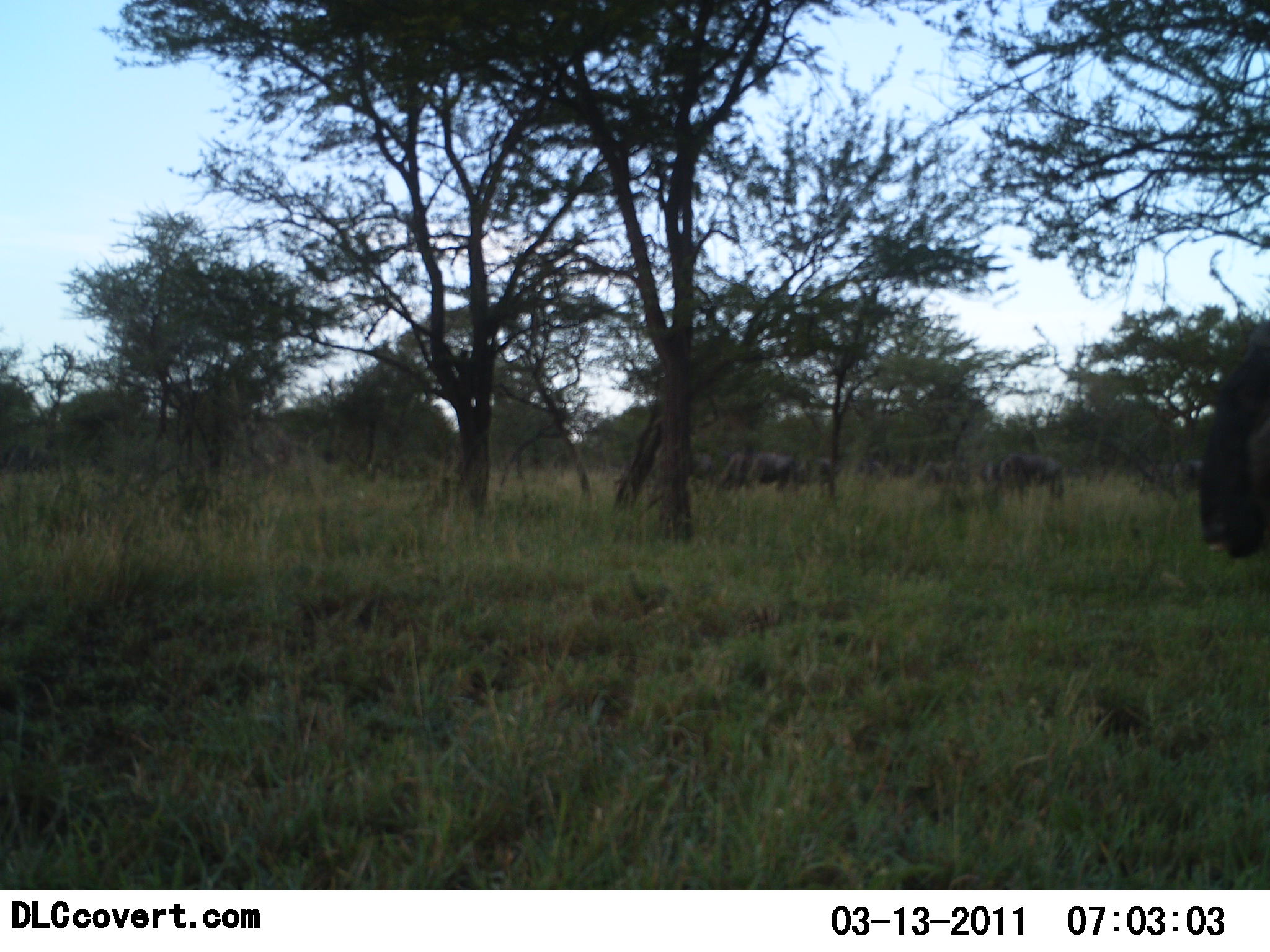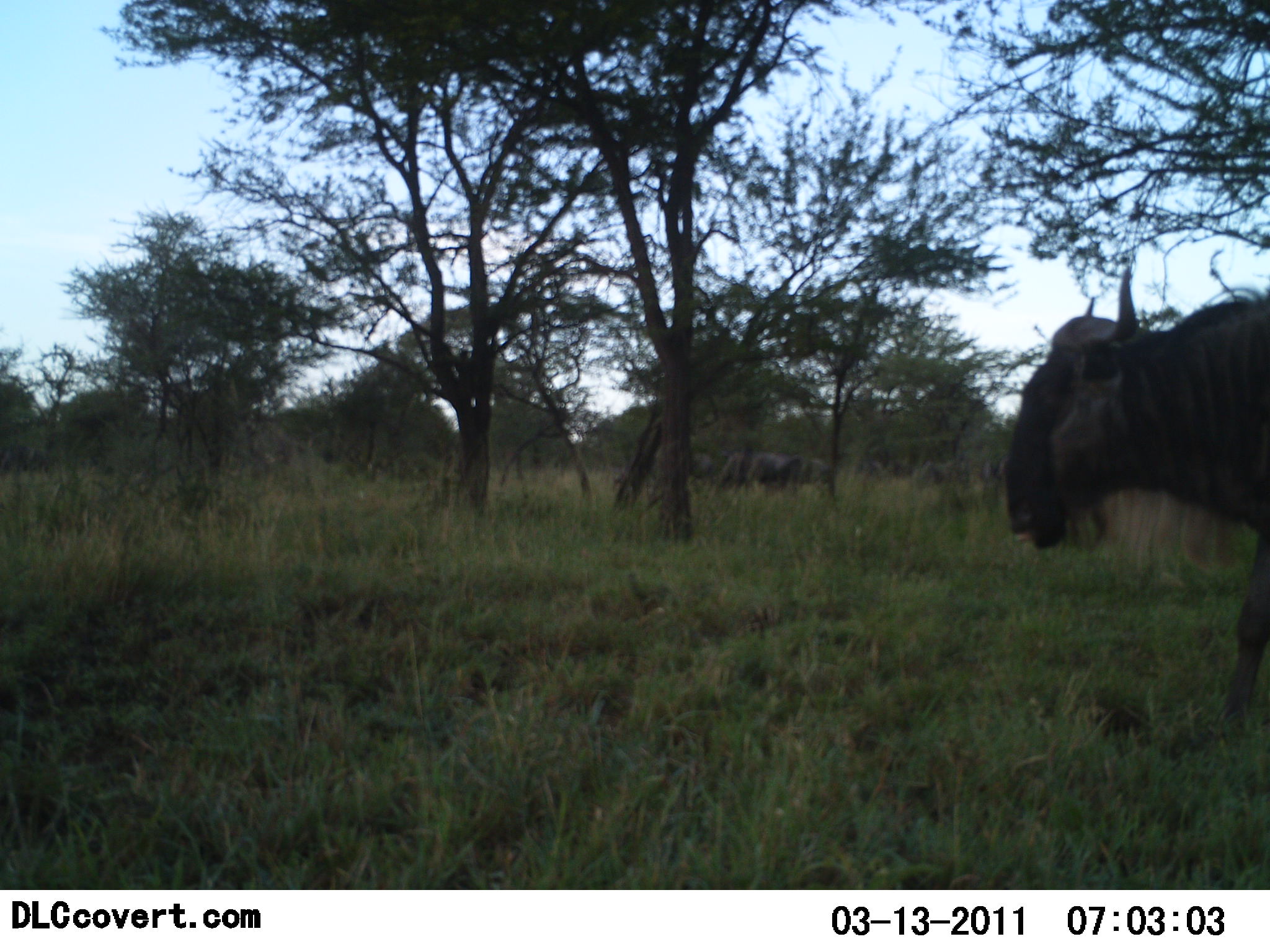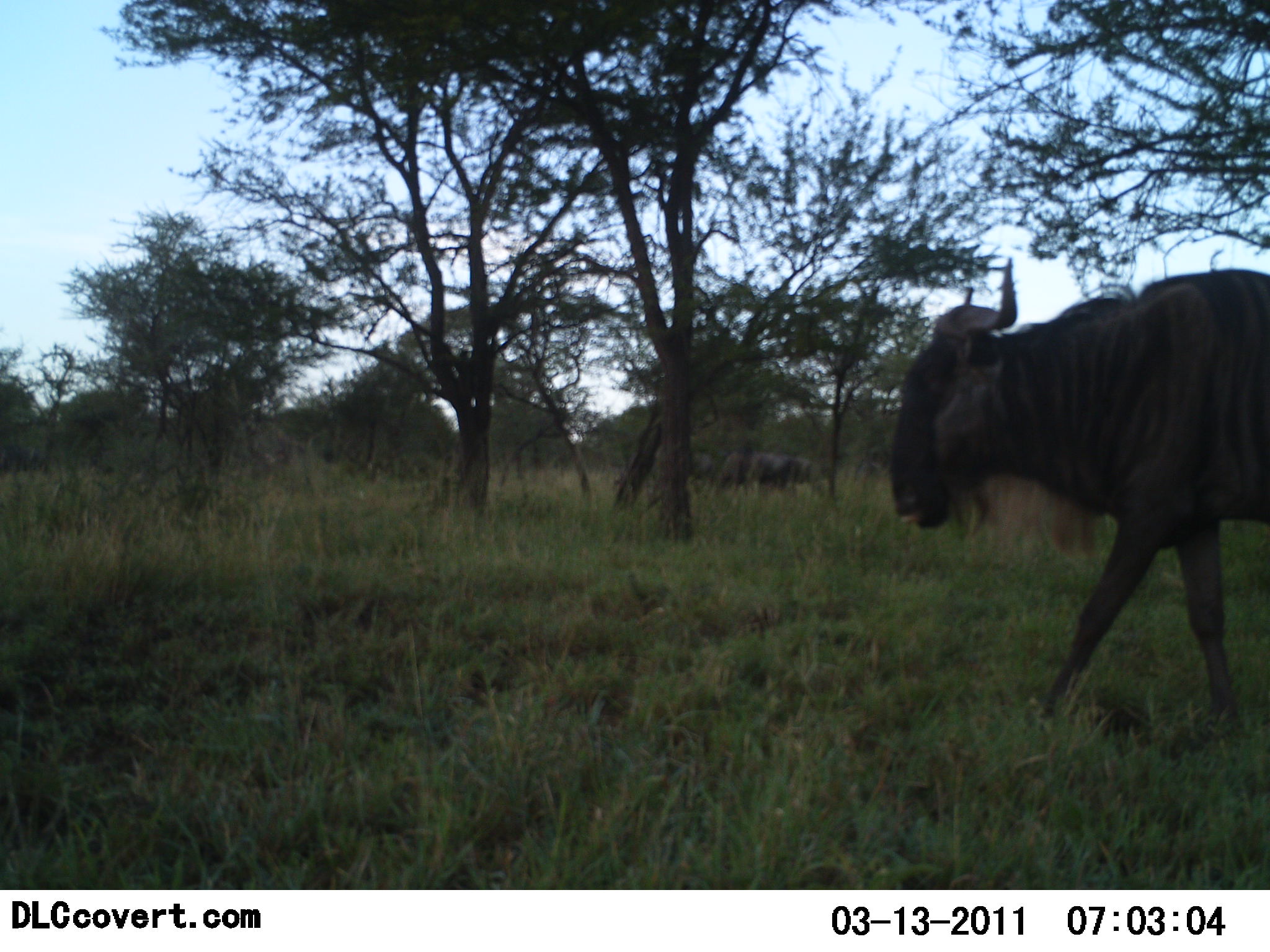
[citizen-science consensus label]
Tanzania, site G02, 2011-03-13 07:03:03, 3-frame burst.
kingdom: Animalia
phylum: Chordata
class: Mammalia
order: Artiodactyla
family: Bovidae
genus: Connochaetes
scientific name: Connochaetes taurinus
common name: blue wildebeest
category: wildebeest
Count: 5.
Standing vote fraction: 17%.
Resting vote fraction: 0%.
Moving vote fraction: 100%.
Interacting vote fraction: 0%.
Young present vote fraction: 0%.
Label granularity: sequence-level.